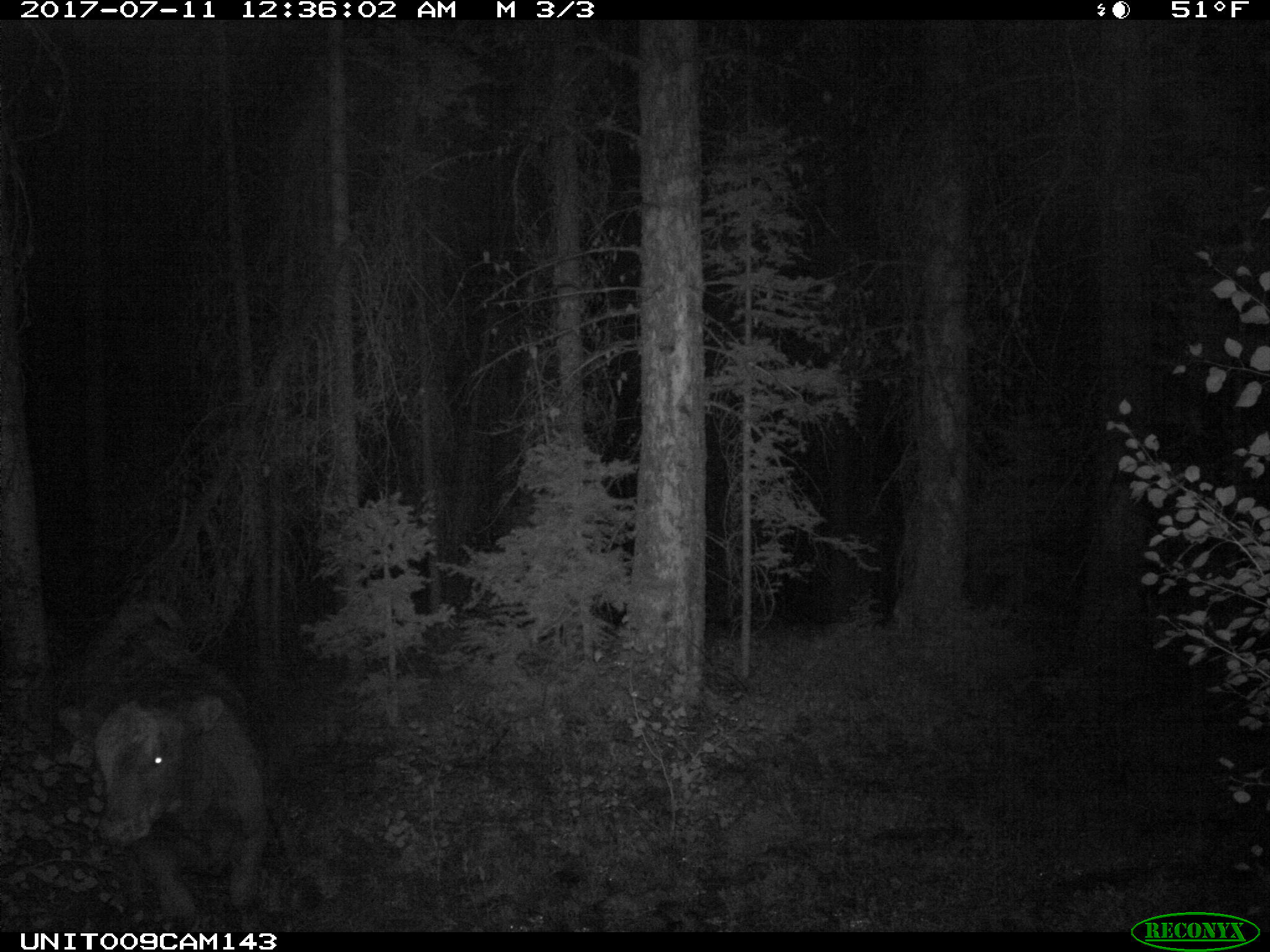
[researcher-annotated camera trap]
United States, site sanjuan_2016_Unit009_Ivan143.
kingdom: Animalia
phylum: Chordata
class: Mammalia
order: Artiodactyla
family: Bovidae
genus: Bos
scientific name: Bos taurus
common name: domestic cow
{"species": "Bos taurus (domestic cow)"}